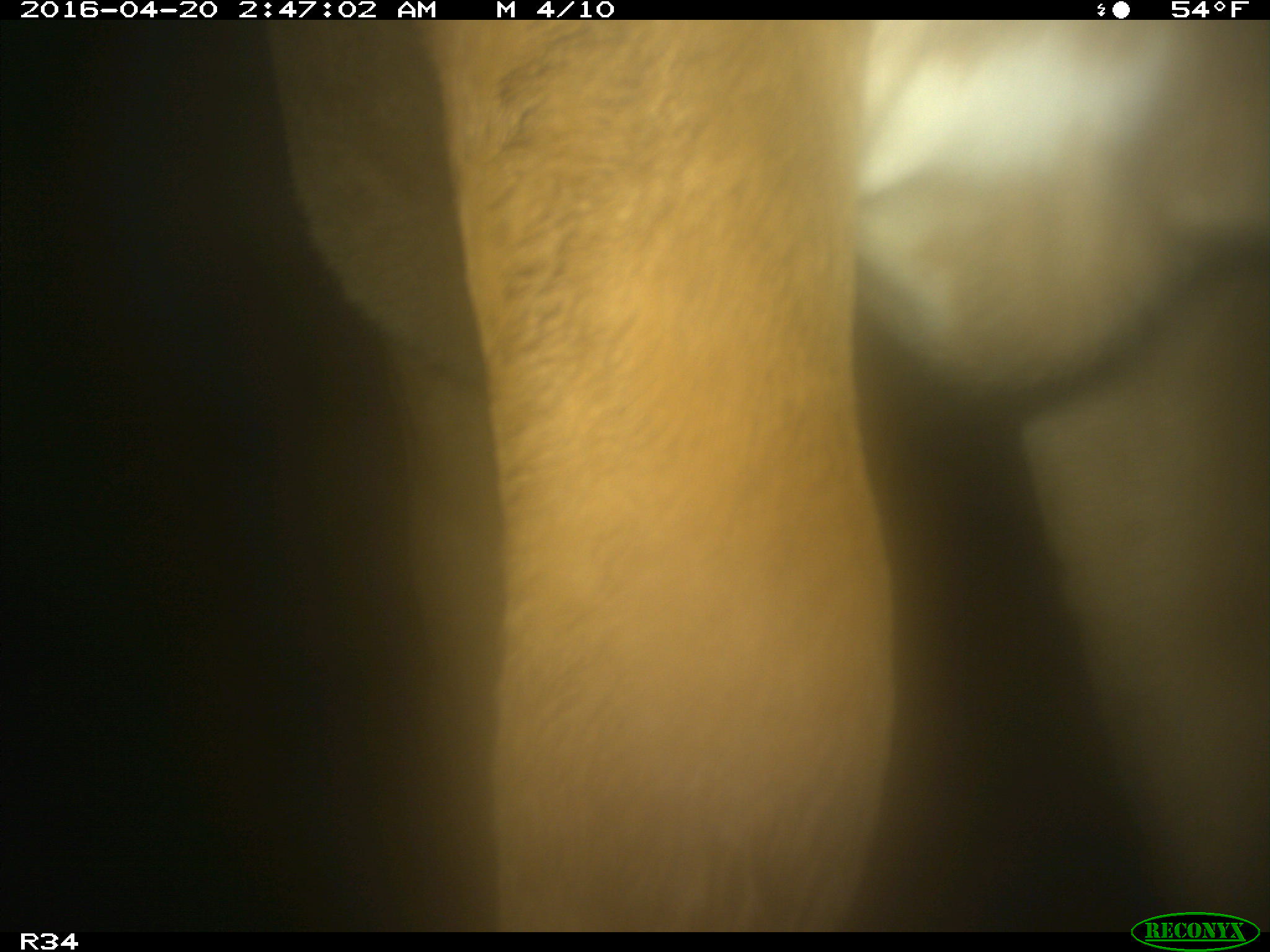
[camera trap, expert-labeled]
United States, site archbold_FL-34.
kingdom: Animalia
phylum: Chordata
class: Mammalia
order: Artiodactyla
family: Bovidae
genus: Bos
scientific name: Bos taurus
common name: domestic cow